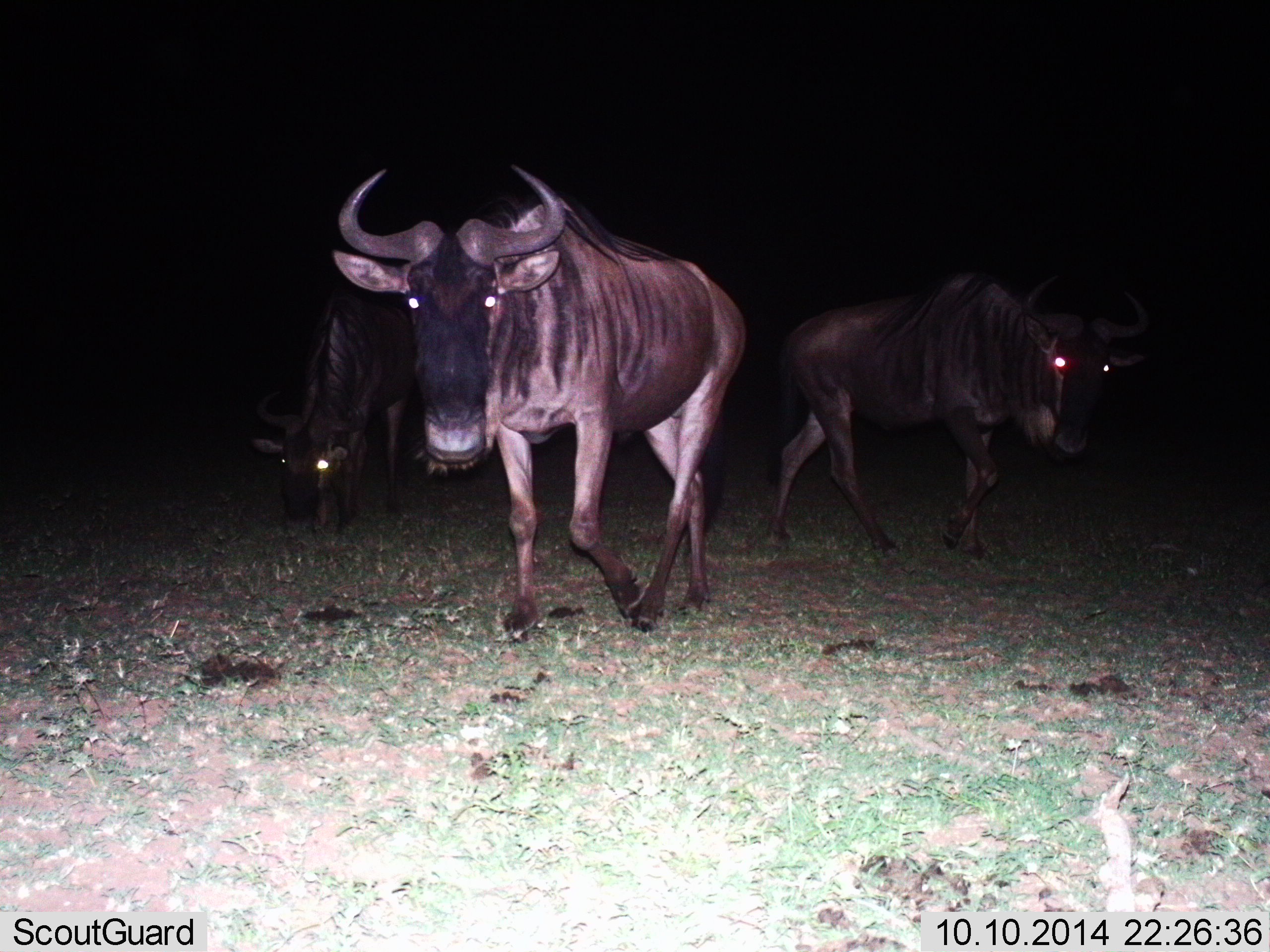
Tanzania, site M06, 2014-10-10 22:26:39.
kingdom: Animalia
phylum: Chordata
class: Mammalia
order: Artiodactyla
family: Bovidae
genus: Connochaetes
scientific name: Connochaetes taurinus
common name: blue wildebeest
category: wildebeest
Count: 3.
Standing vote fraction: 70%.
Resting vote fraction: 0%.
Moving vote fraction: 40%.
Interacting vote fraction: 0%.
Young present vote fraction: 0%.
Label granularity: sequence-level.